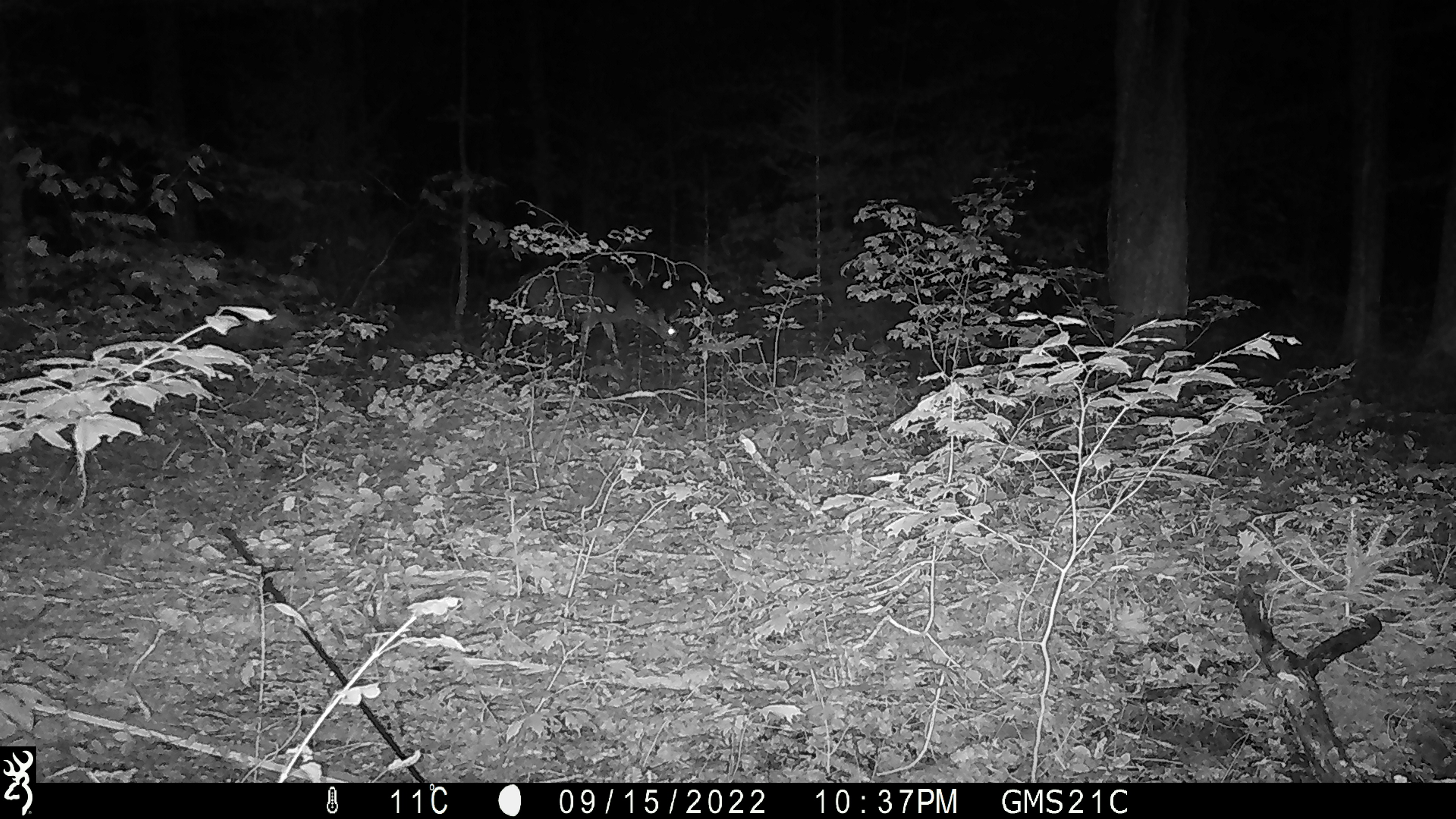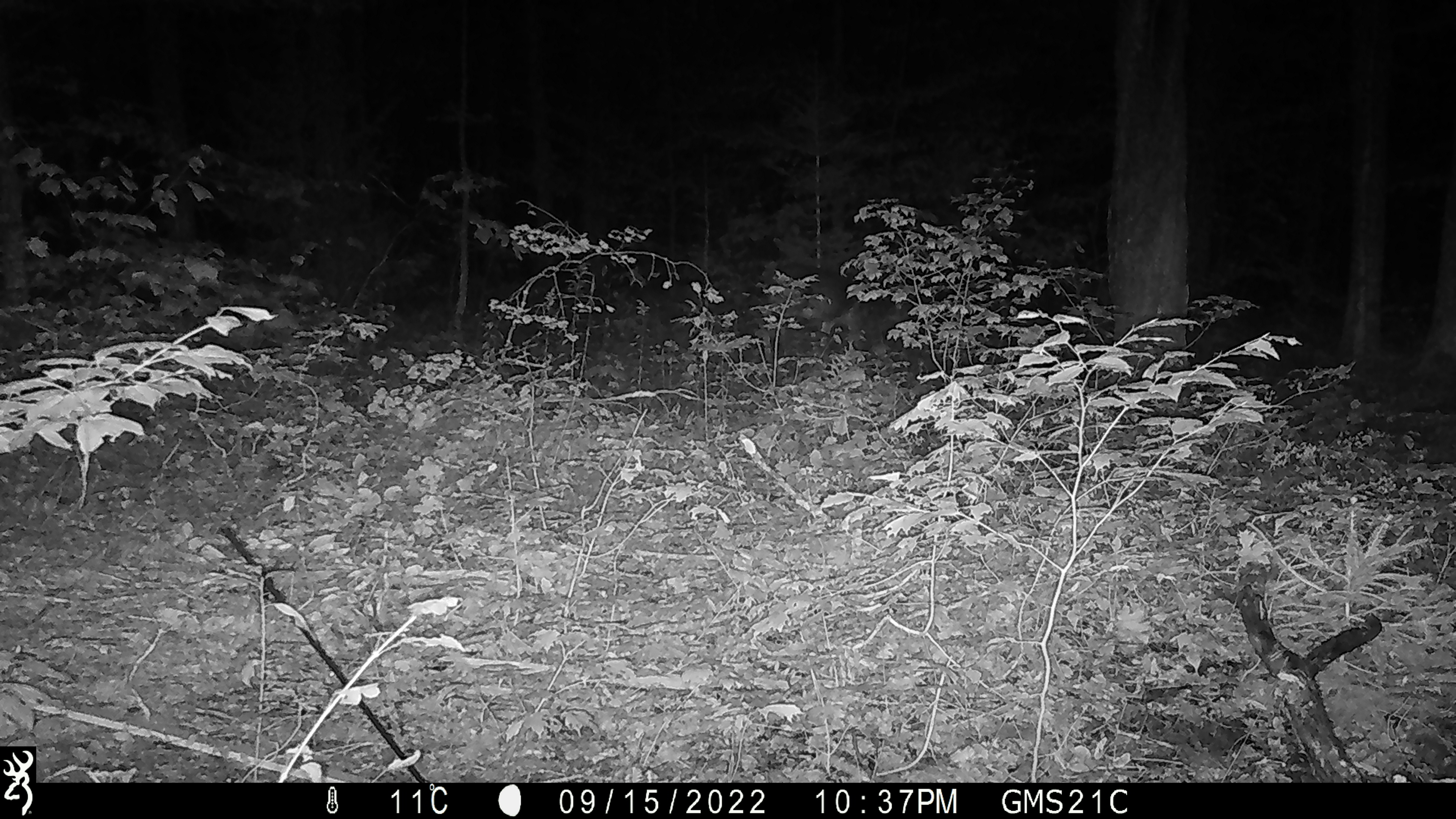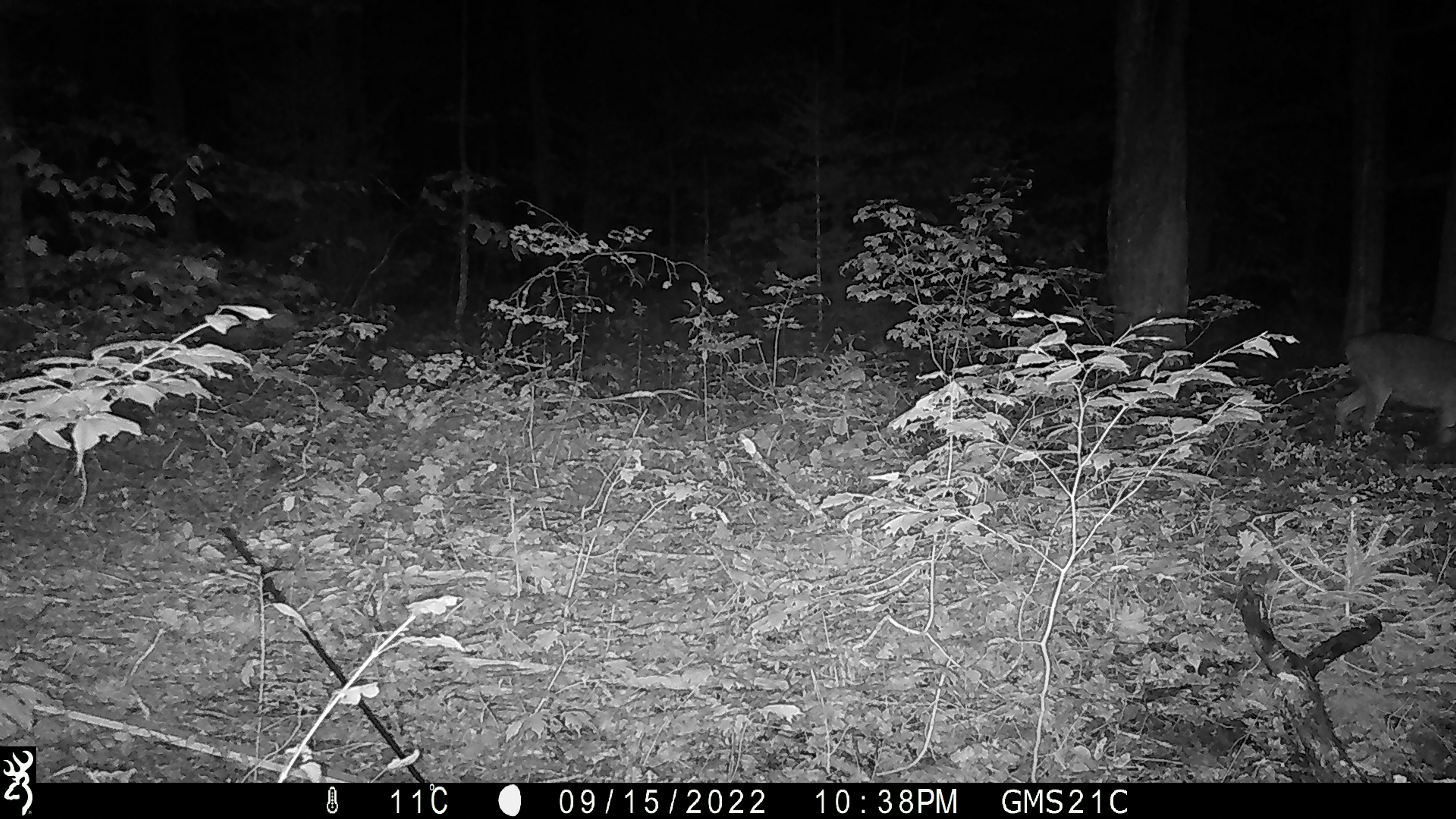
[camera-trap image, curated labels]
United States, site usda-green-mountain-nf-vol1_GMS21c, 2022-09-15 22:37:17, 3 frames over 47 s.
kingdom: Animalia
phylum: Chordata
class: Mammalia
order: Artiodactyla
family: Cervidae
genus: Odocoileus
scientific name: Odocoileus virginianus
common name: white-tailed deer